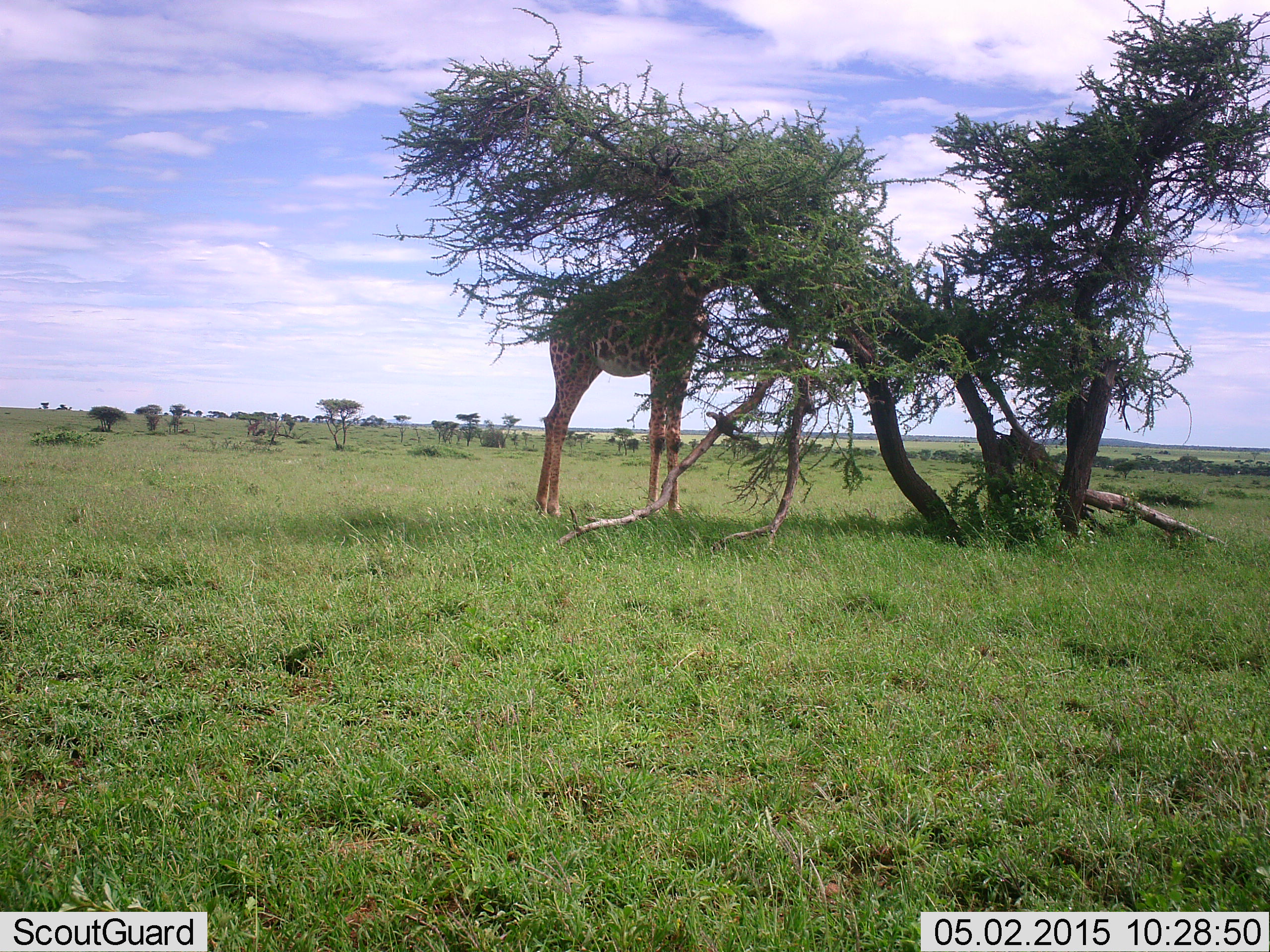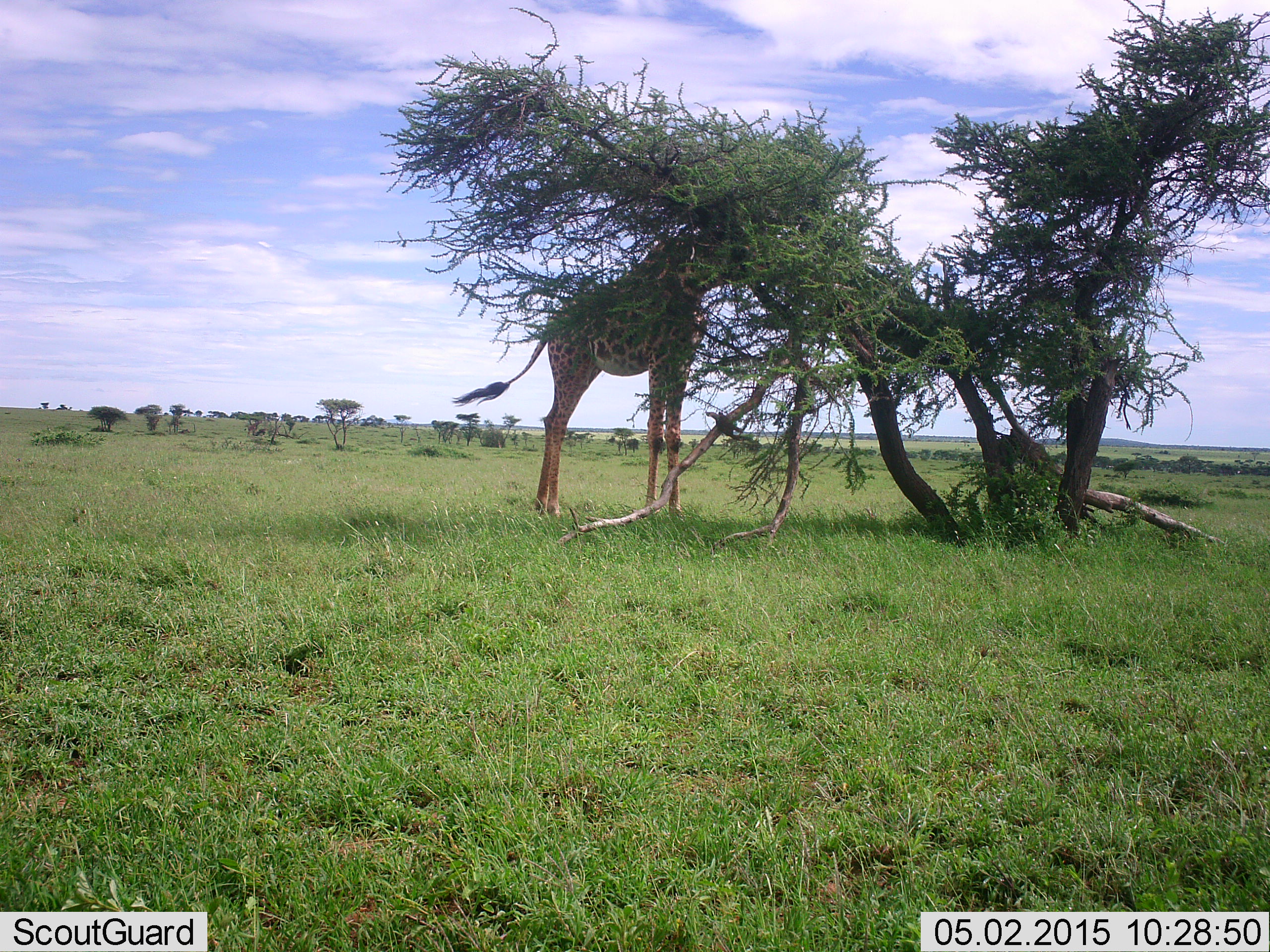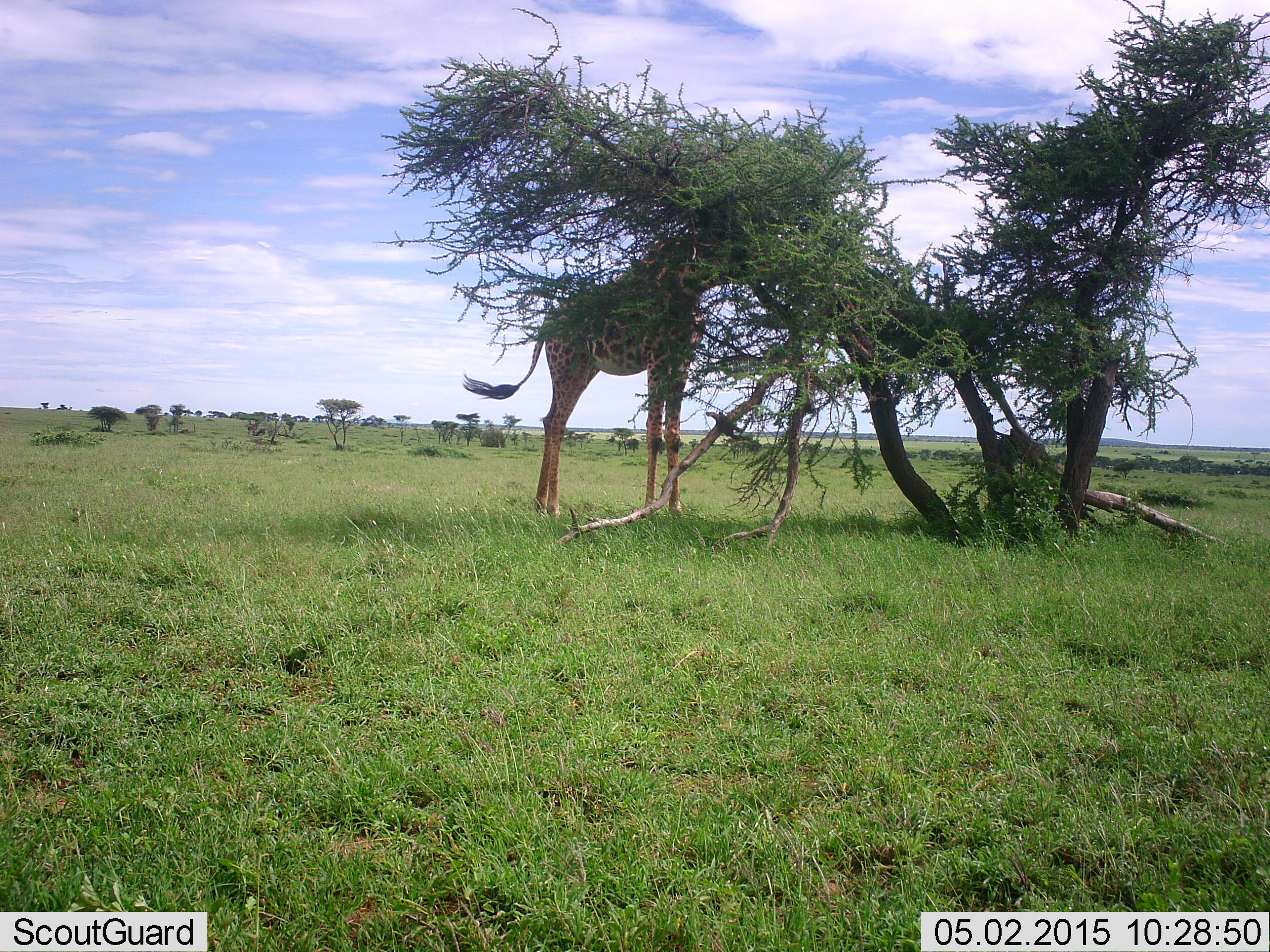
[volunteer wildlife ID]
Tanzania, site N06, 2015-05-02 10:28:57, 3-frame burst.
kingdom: Animalia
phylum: Chordata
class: Mammalia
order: Artiodactyla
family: Giraffidae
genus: Giraffa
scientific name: Giraffa camelopardalis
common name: giraffe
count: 1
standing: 30%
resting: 0%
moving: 0%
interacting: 0%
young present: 0%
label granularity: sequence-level